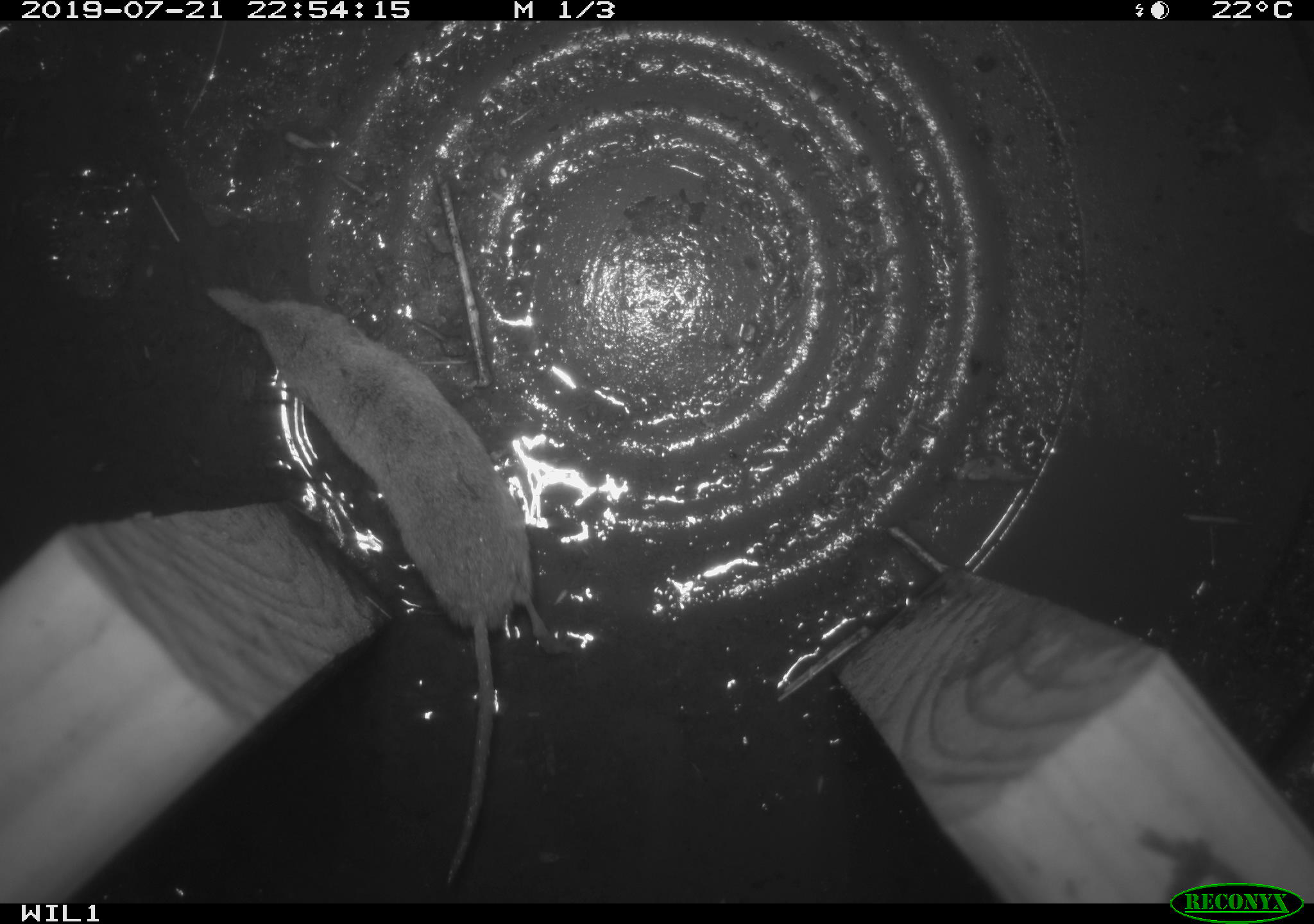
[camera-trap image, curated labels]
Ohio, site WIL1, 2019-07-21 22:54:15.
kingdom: Animalia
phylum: Chordata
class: Mammalia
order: Eulipotyphla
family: Soricidae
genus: Sorex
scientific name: Sorex cinereus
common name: masked shrew